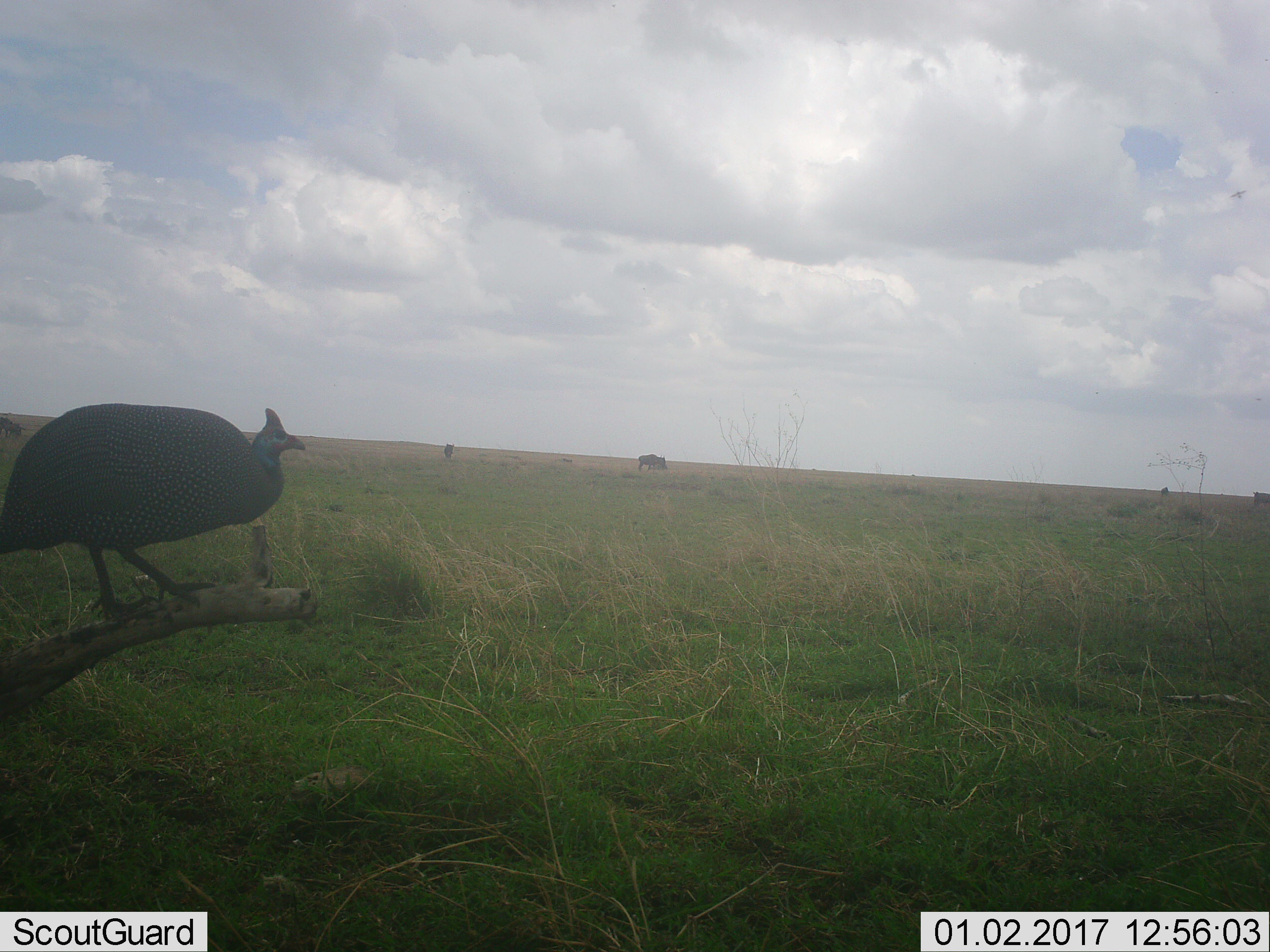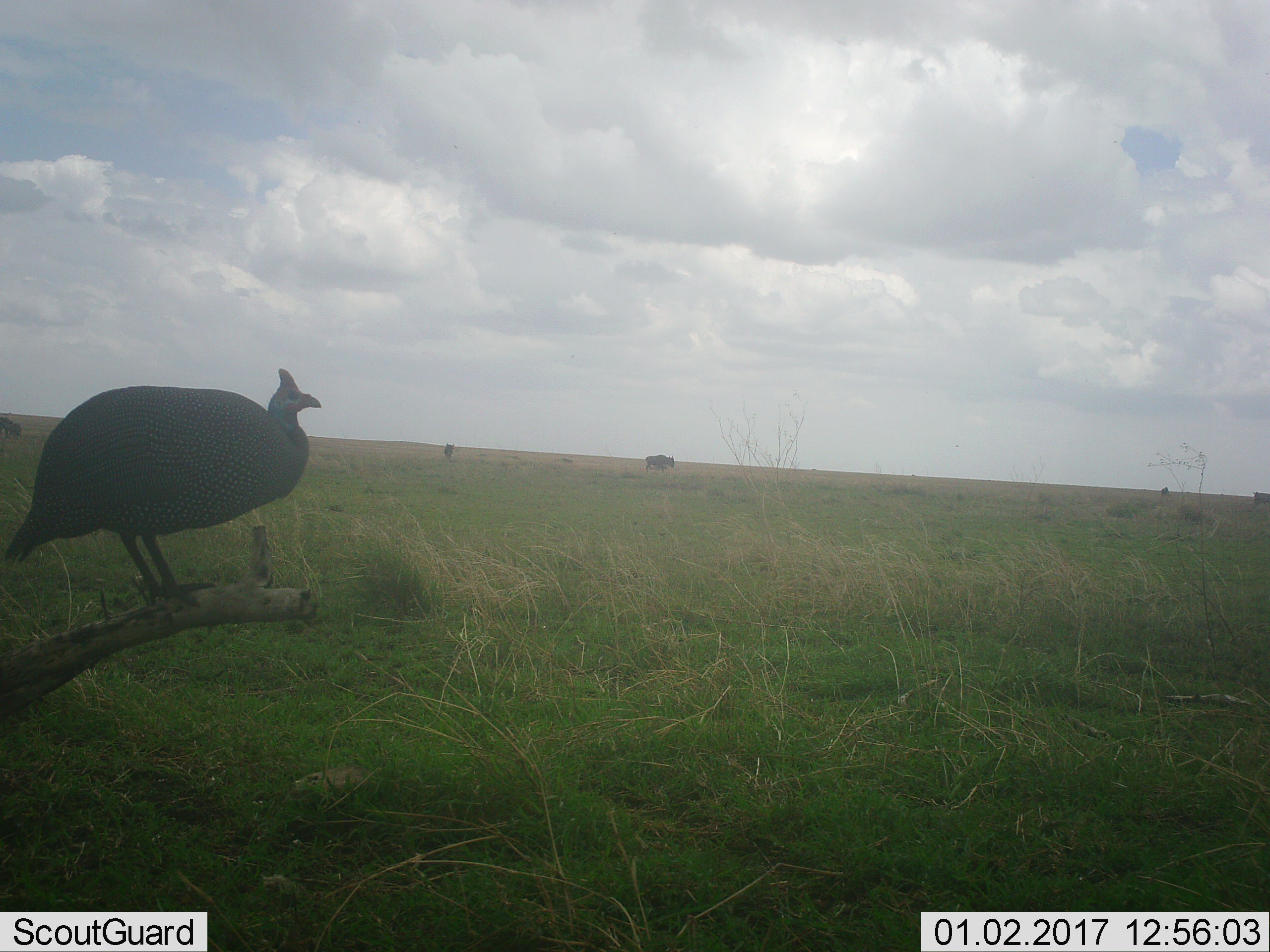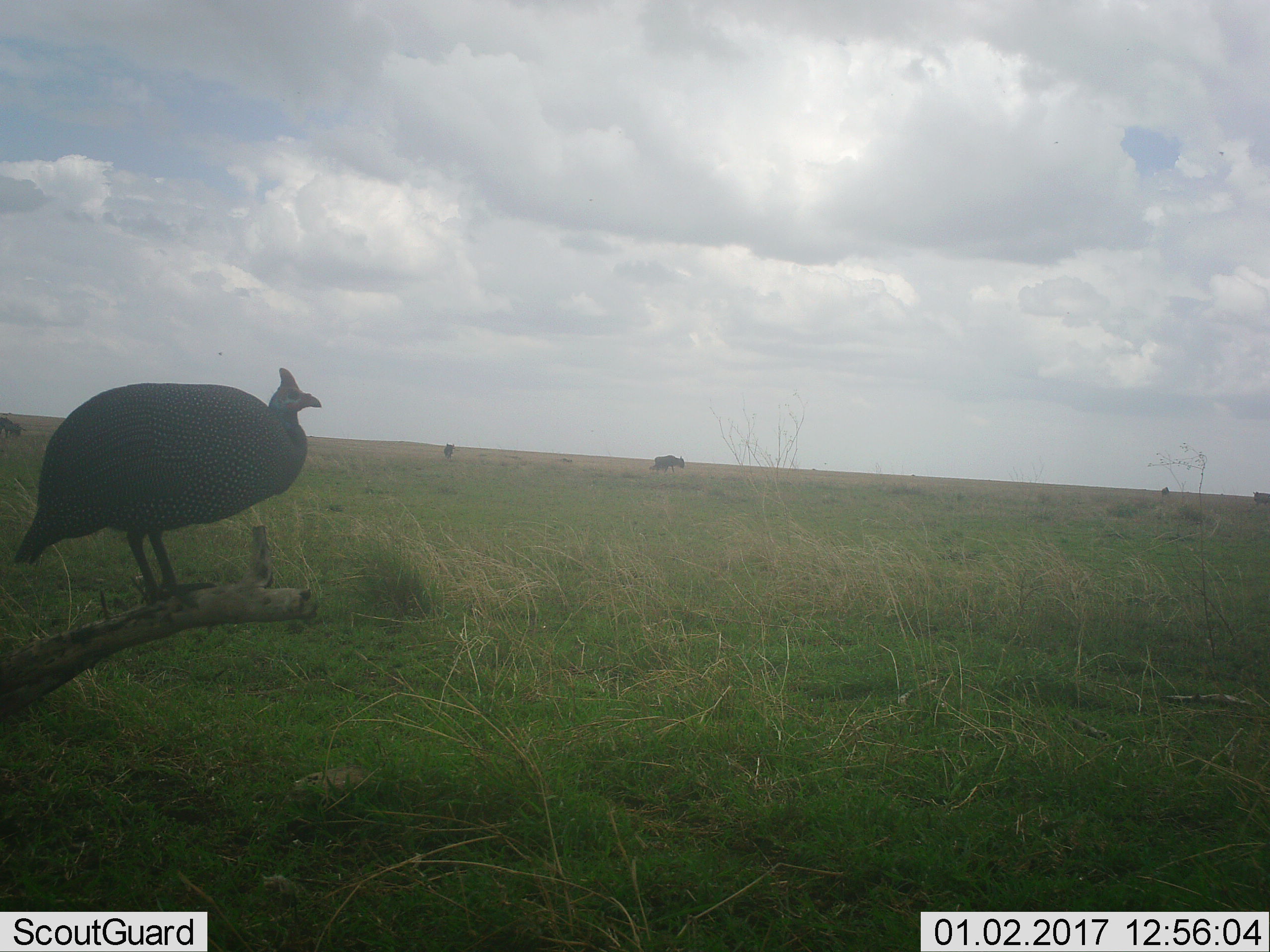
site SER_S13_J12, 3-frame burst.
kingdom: Animalia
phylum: Chordata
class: Aves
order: Galliformes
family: Numididae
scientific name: Numididae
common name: guineafowl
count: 1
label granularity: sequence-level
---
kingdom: Animalia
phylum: Chordata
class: Mammalia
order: Artiodactyla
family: Bovidae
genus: Connochaetes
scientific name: Connochaetes taurinus taurinus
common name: blue wildebeest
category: wildebeestblue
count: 5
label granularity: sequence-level